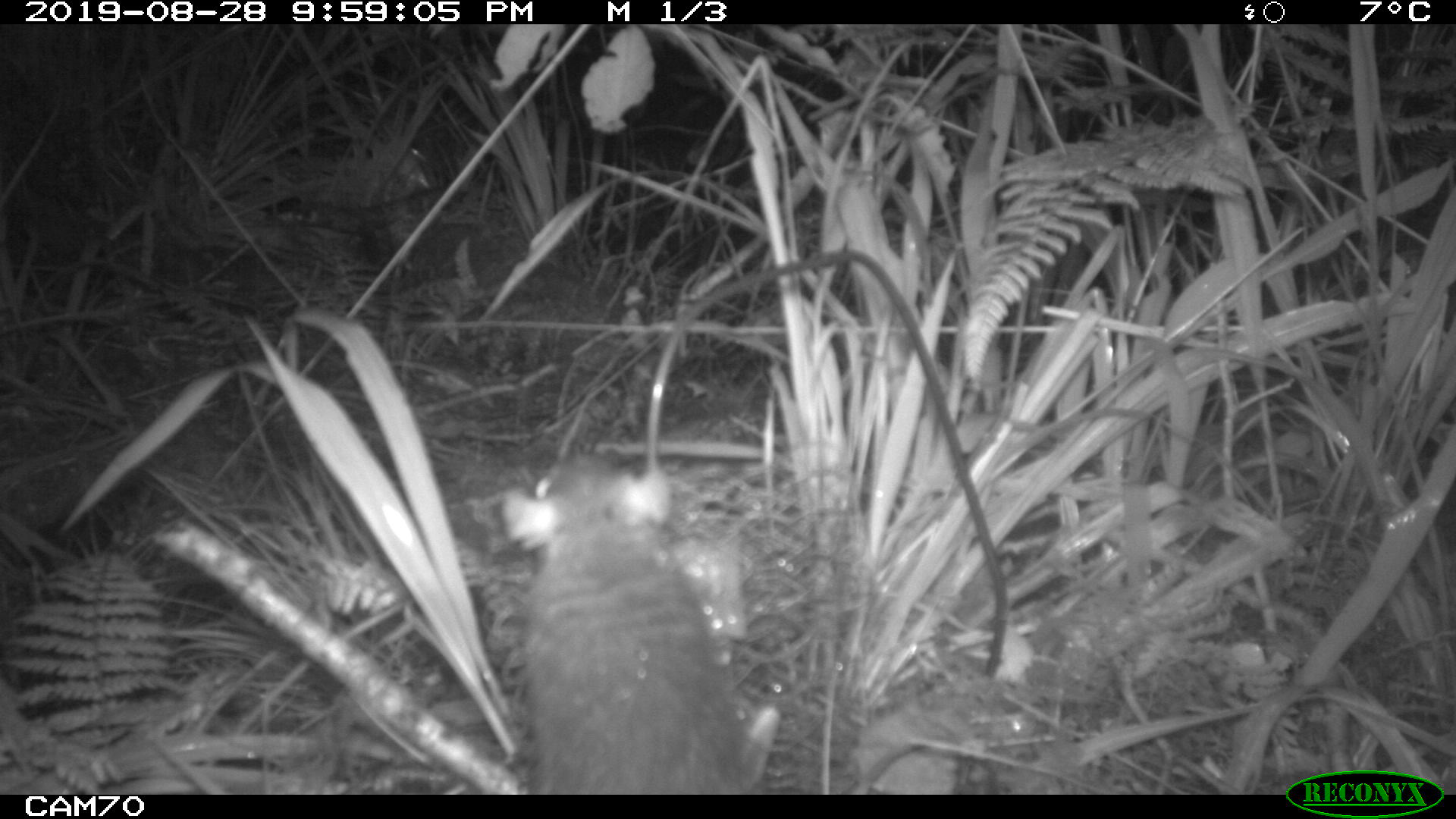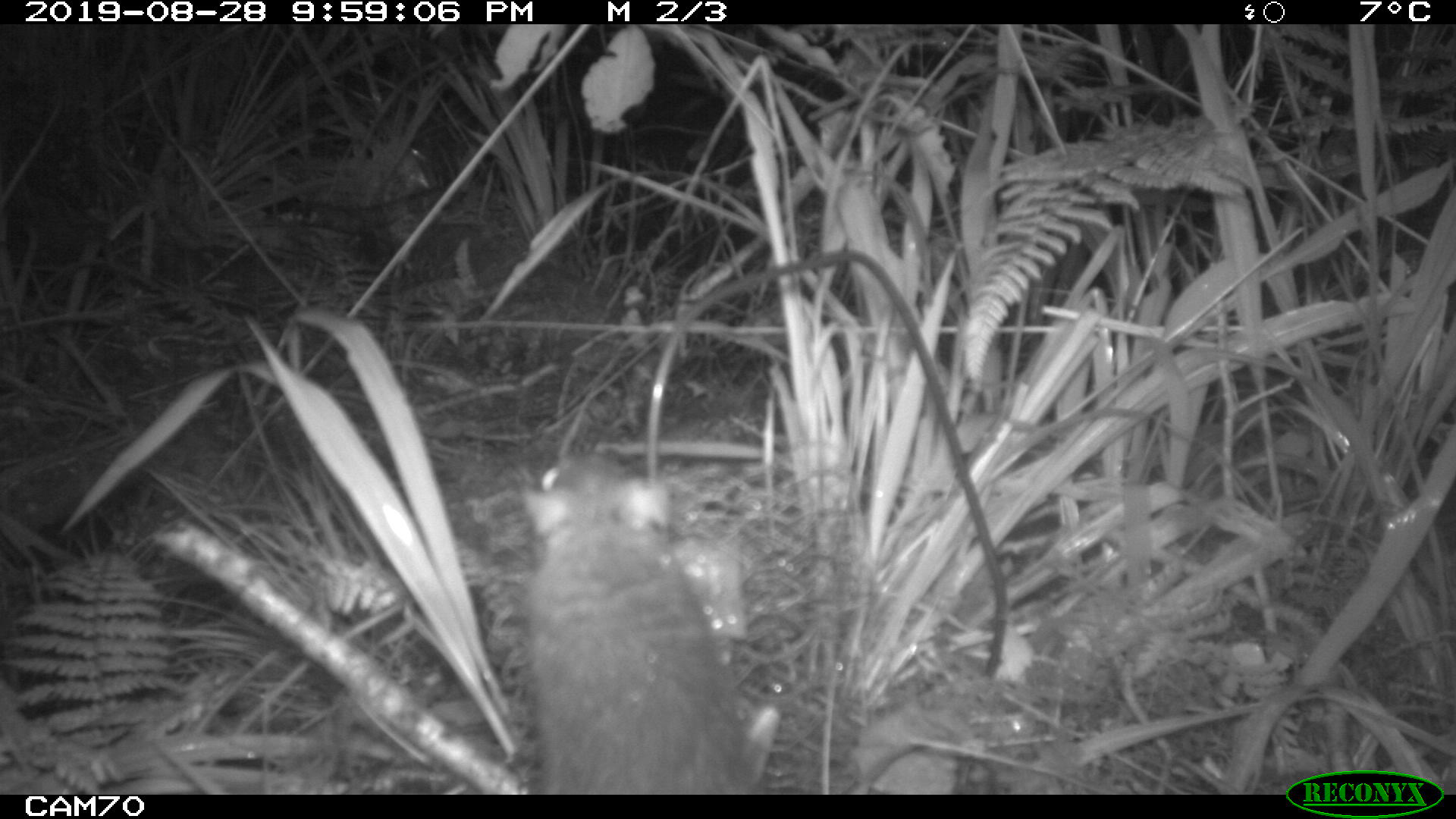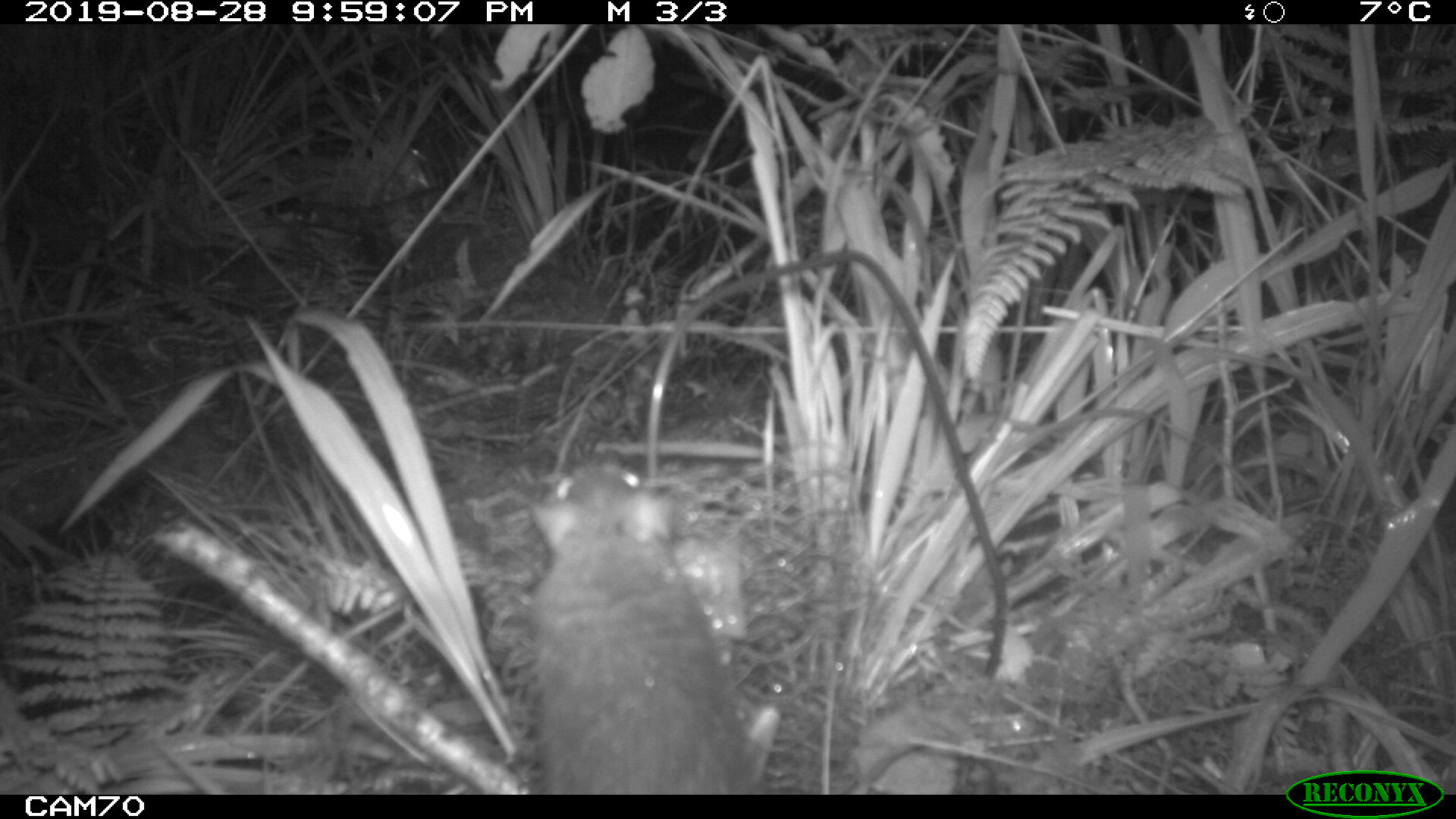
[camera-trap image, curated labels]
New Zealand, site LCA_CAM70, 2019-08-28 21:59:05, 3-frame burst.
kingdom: Animalia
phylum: Chordata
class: Mammalia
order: Rodentia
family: Muridae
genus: Rattus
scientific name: Rattus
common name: rat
Rat (Rattus).